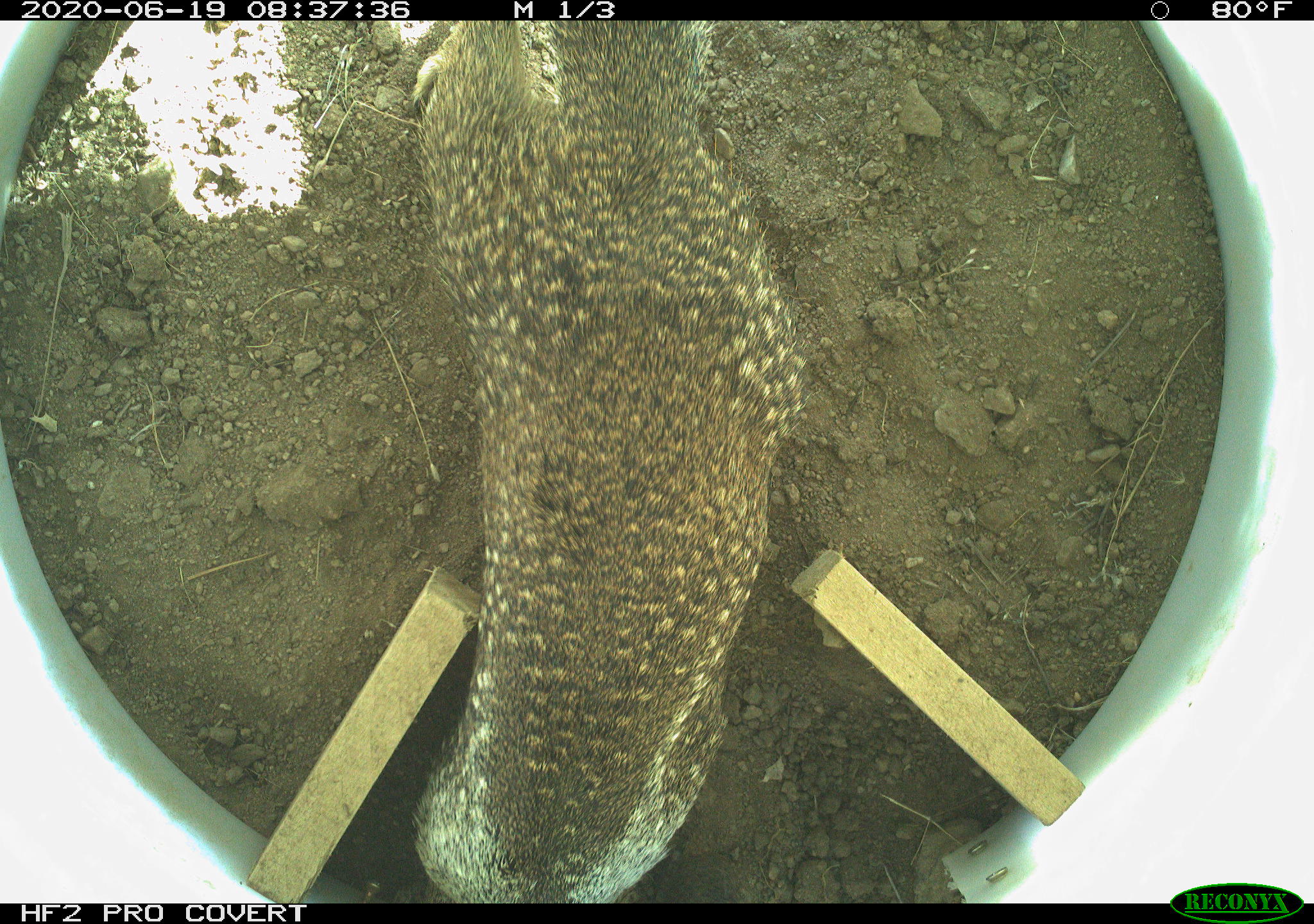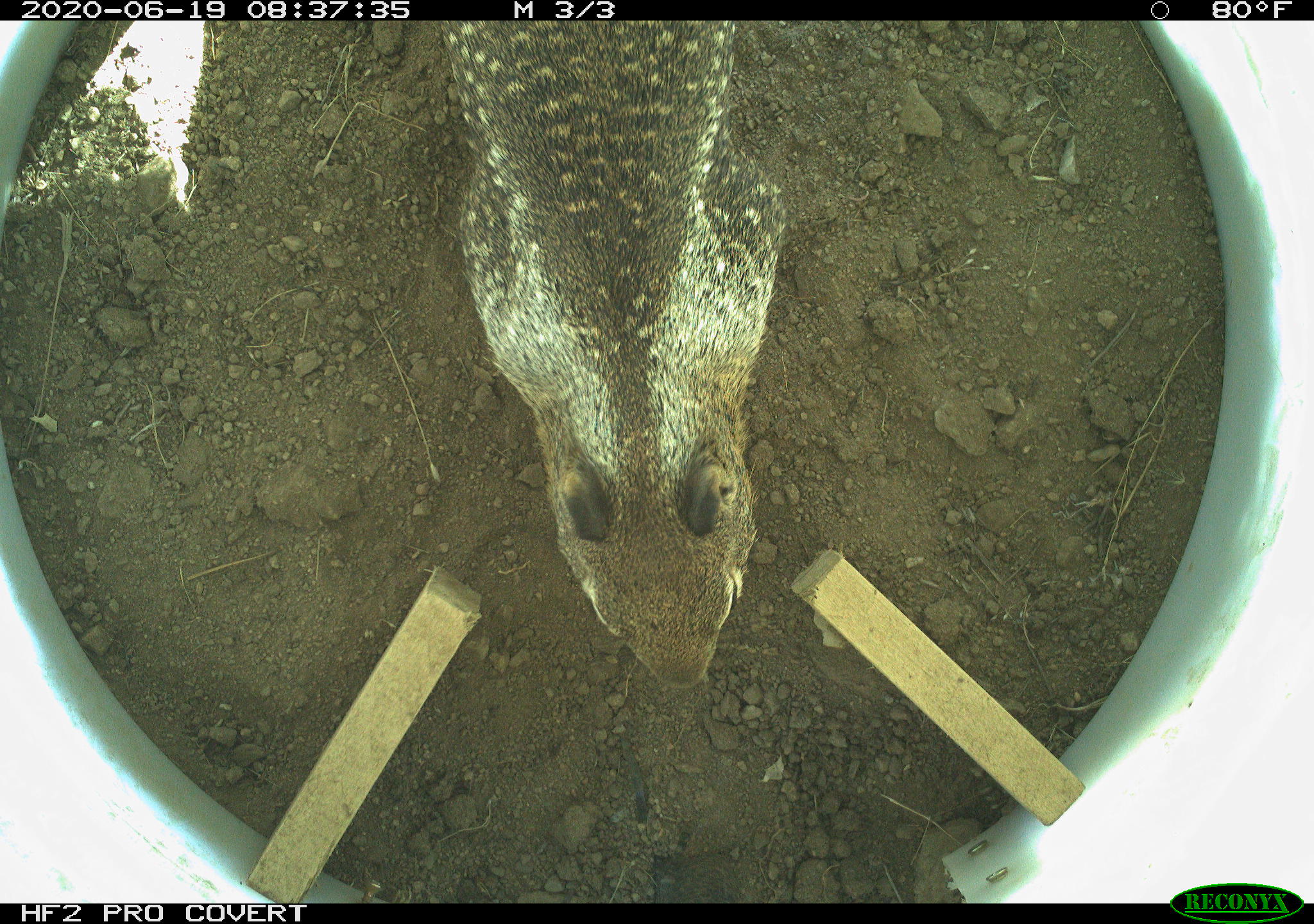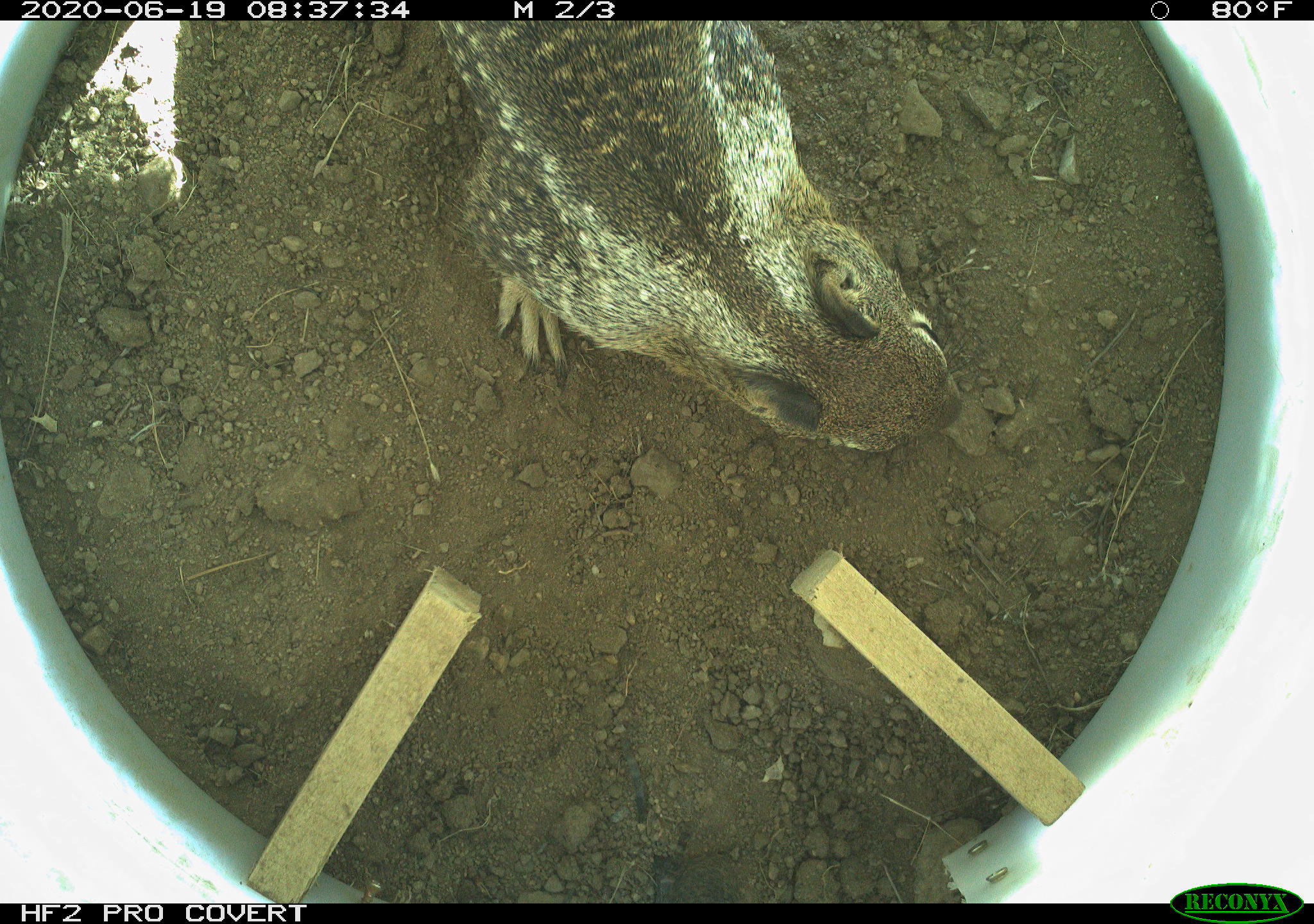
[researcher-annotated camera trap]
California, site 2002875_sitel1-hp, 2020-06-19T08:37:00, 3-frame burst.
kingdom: Animalia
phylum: Chordata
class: Mammalia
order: Rodentia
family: Sciuridae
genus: Otospermophilus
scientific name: Otospermophilus beecheyi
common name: california ground squirrel